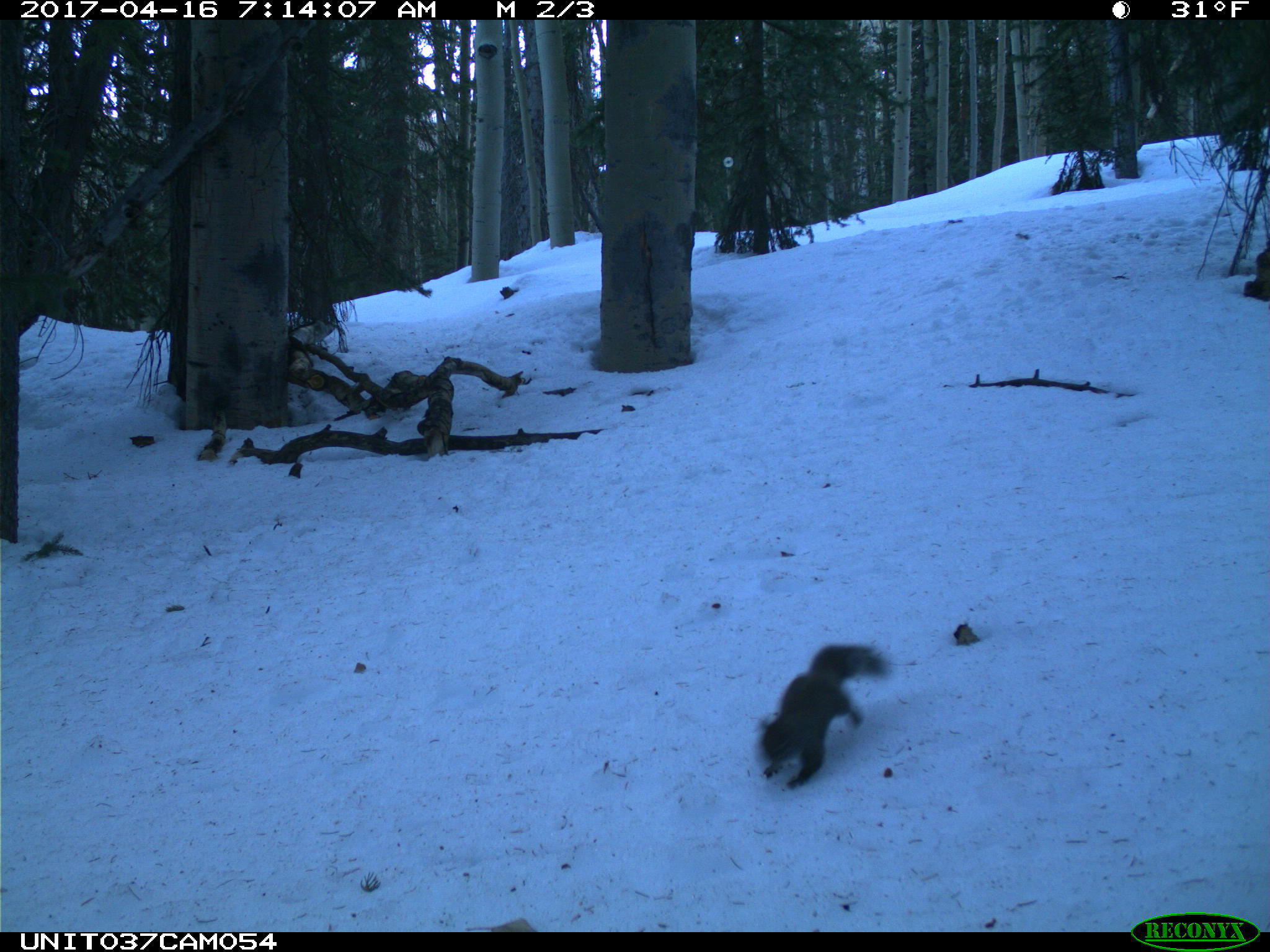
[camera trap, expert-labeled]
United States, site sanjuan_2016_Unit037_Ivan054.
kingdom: Animalia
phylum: Chordata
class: Mammalia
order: Rodentia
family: Sciuridae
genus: Tamiasciurus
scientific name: Tamiasciurus hudsonicus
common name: american red squirrel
Tamiasciurus hudsonicus (american red squirrel).